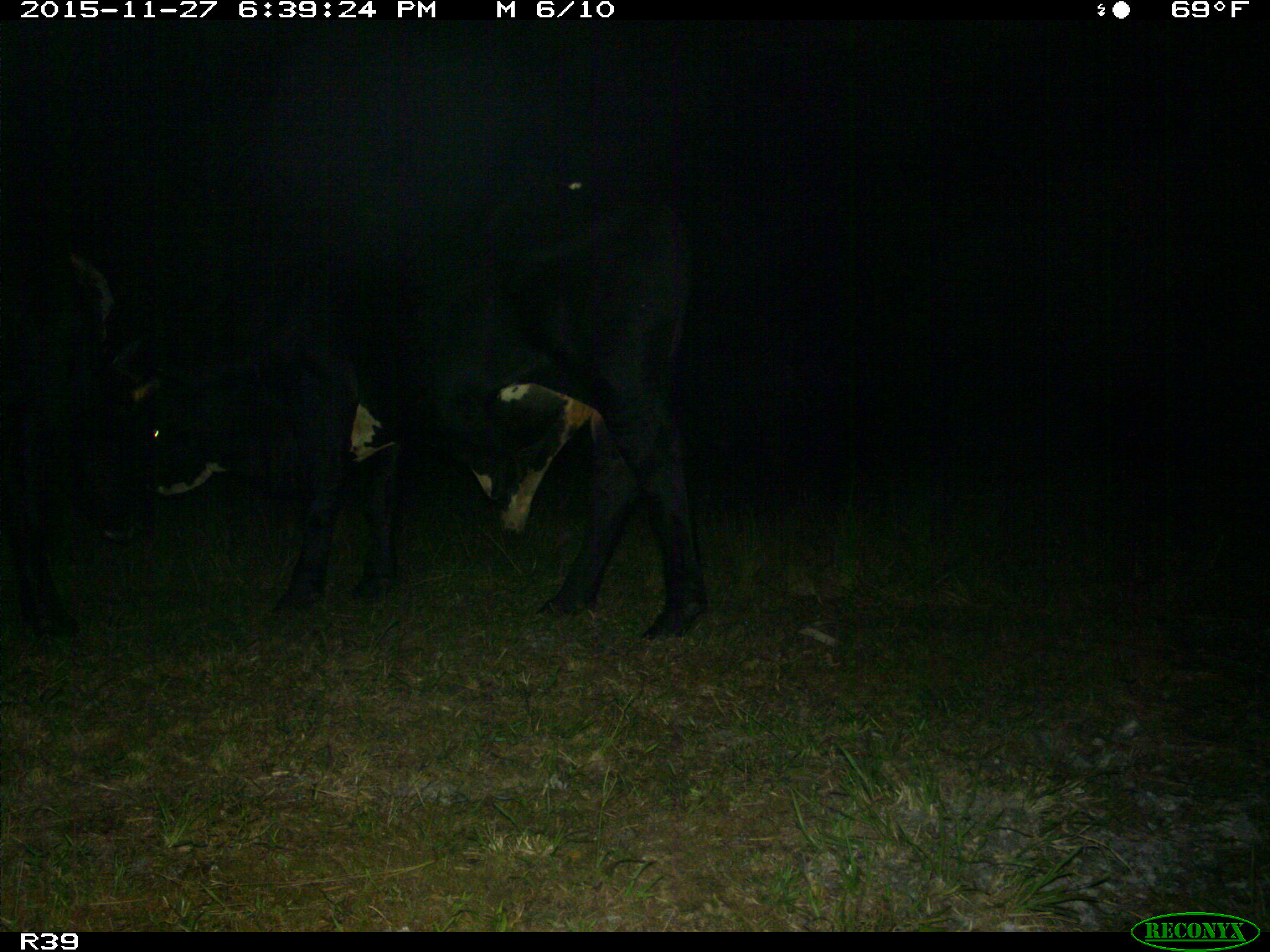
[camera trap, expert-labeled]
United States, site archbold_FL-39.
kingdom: Animalia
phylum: Chordata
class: Mammalia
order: Artiodactyla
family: Bovidae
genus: Bos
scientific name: Bos taurus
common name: domestic cow